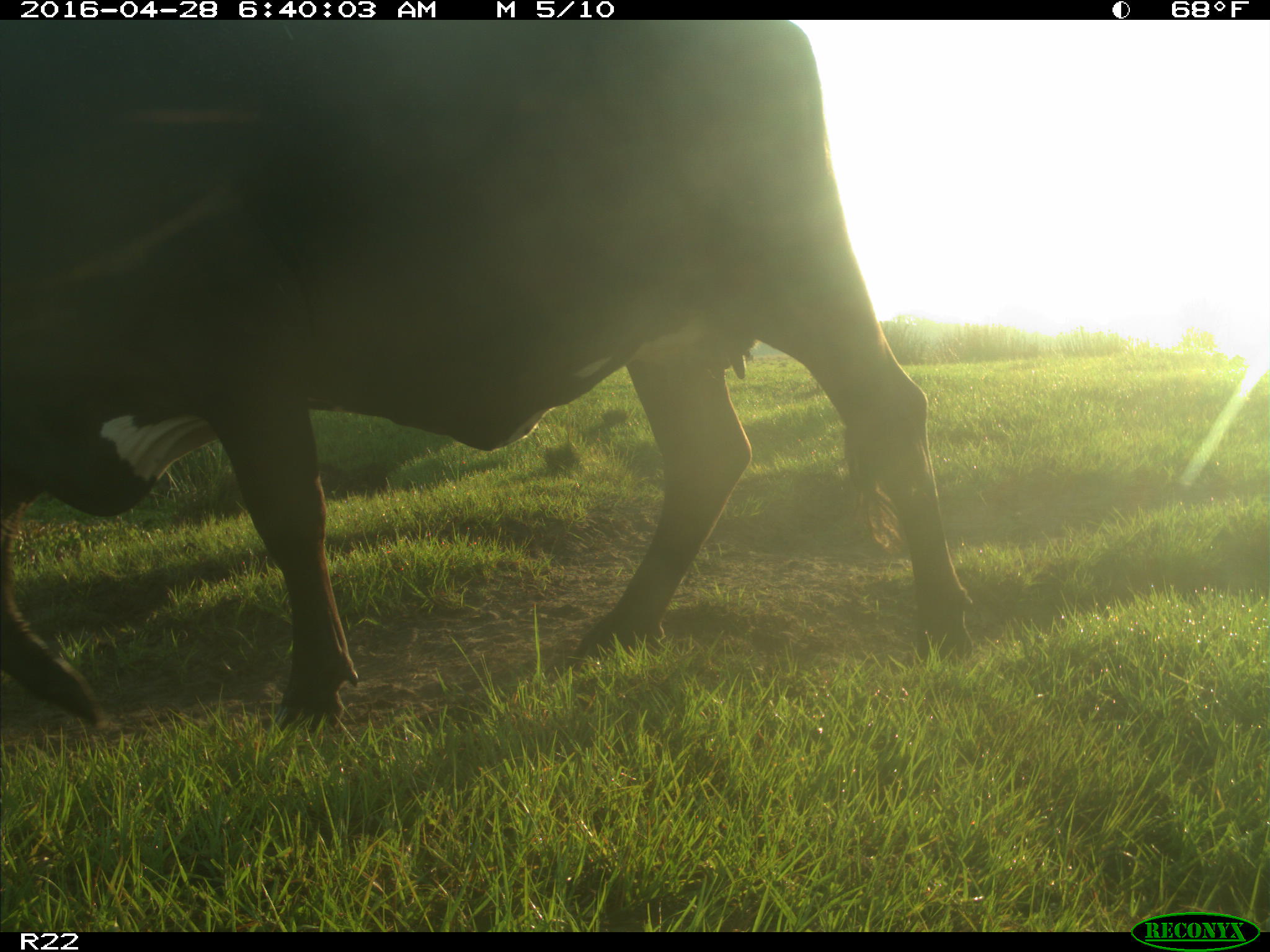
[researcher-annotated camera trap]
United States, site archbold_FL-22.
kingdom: Animalia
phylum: Chordata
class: Mammalia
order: Artiodactyla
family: Bovidae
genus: Bos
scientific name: Bos taurus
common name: domestic cow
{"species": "Bos taurus (domestic cow)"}